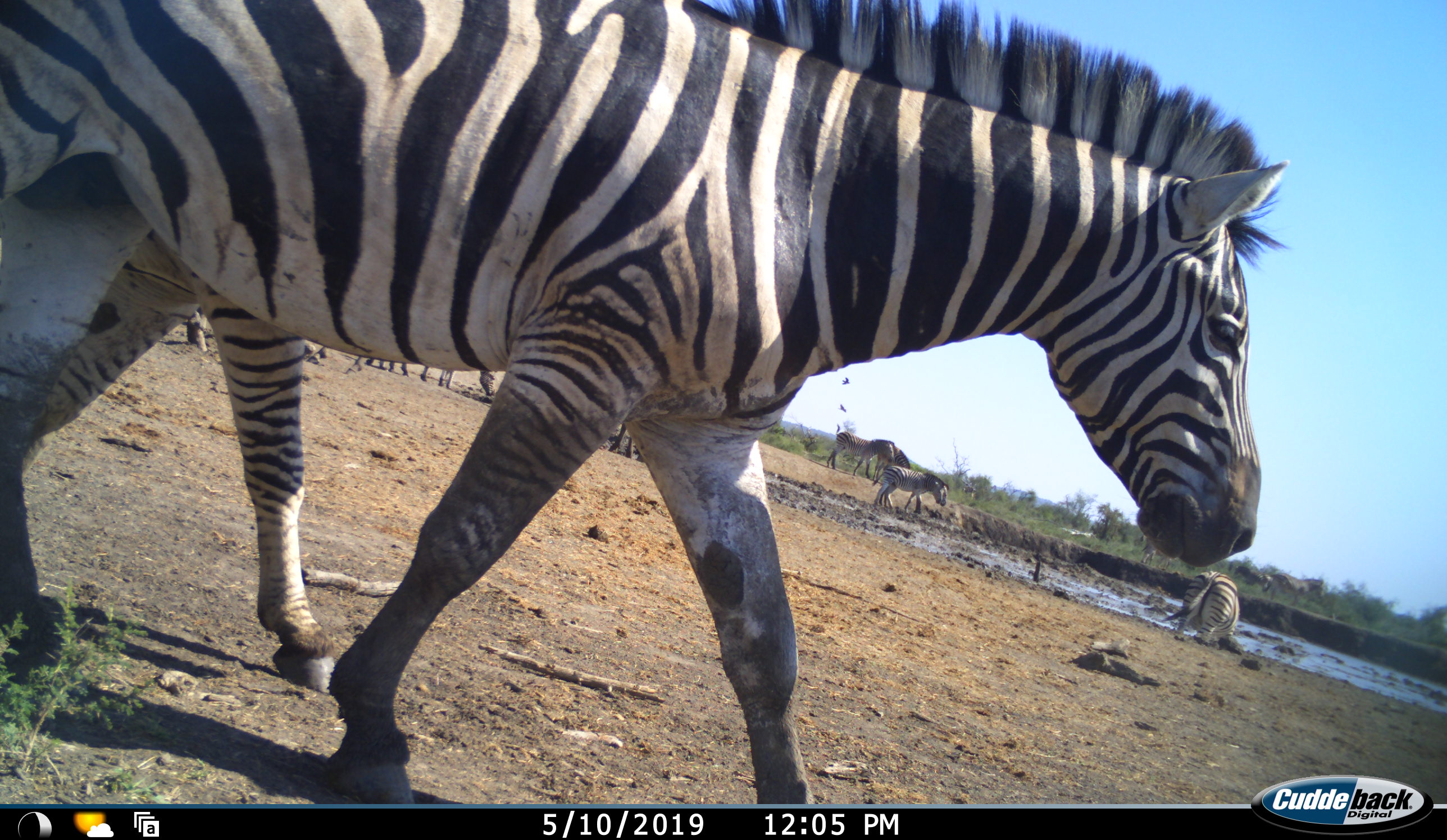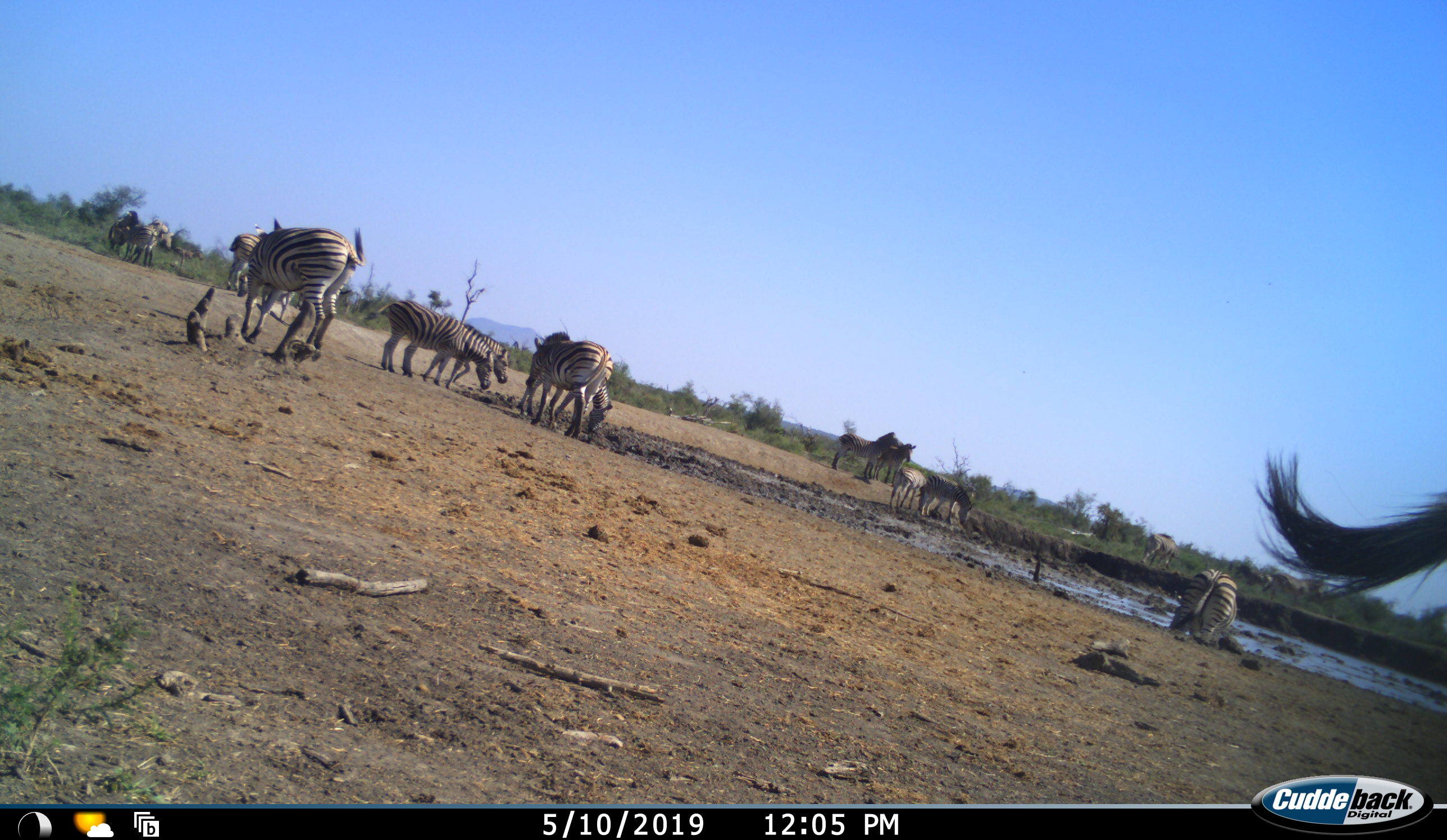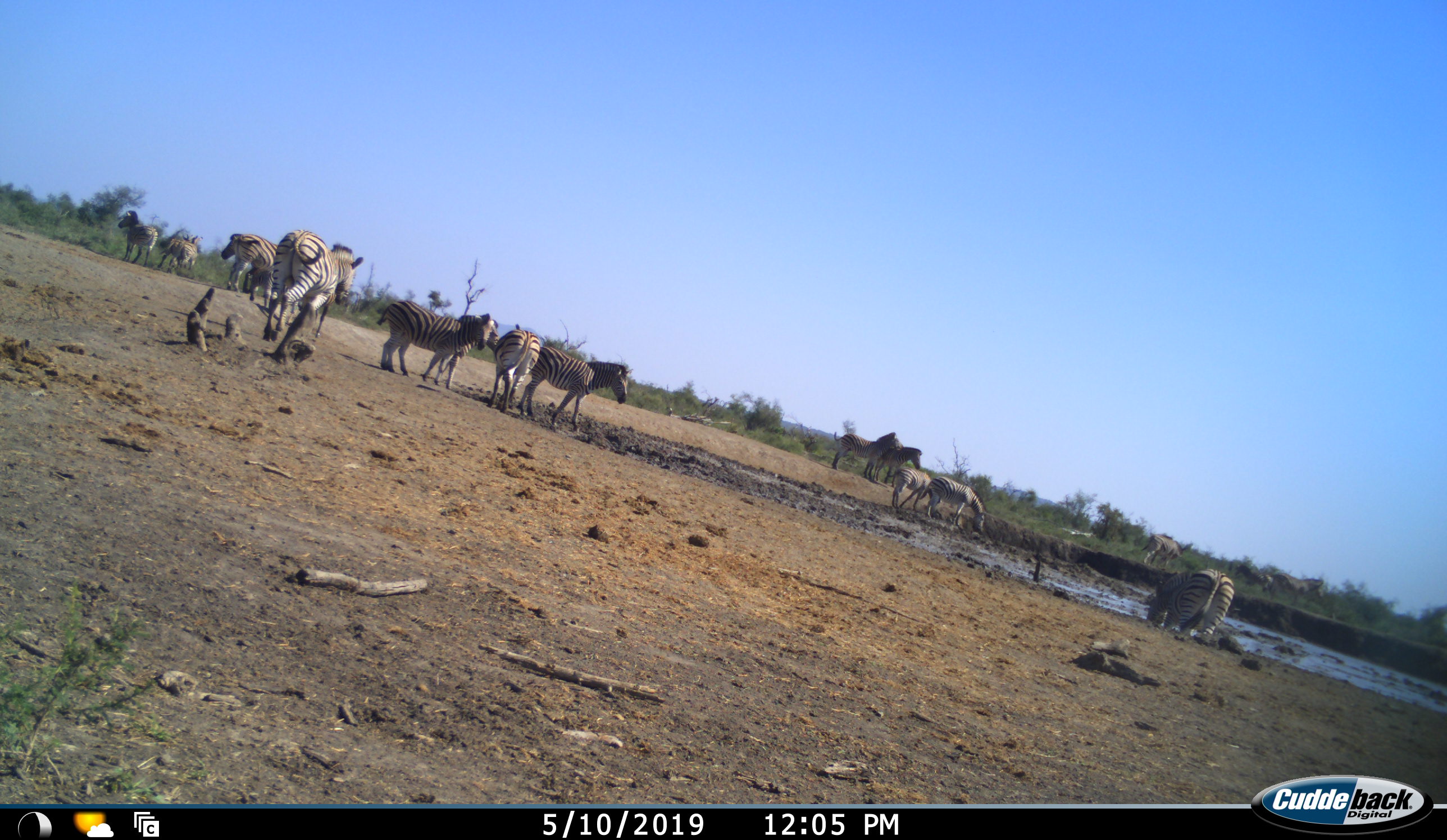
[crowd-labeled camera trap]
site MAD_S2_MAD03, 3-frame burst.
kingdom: Animalia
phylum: Chordata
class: Mammalia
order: Perissodactyla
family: Equidae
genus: Equus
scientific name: Equus quagga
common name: plains zebra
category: zebraplains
Zebraplains (plains zebra) (Equus quagga), count 11-50. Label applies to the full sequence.